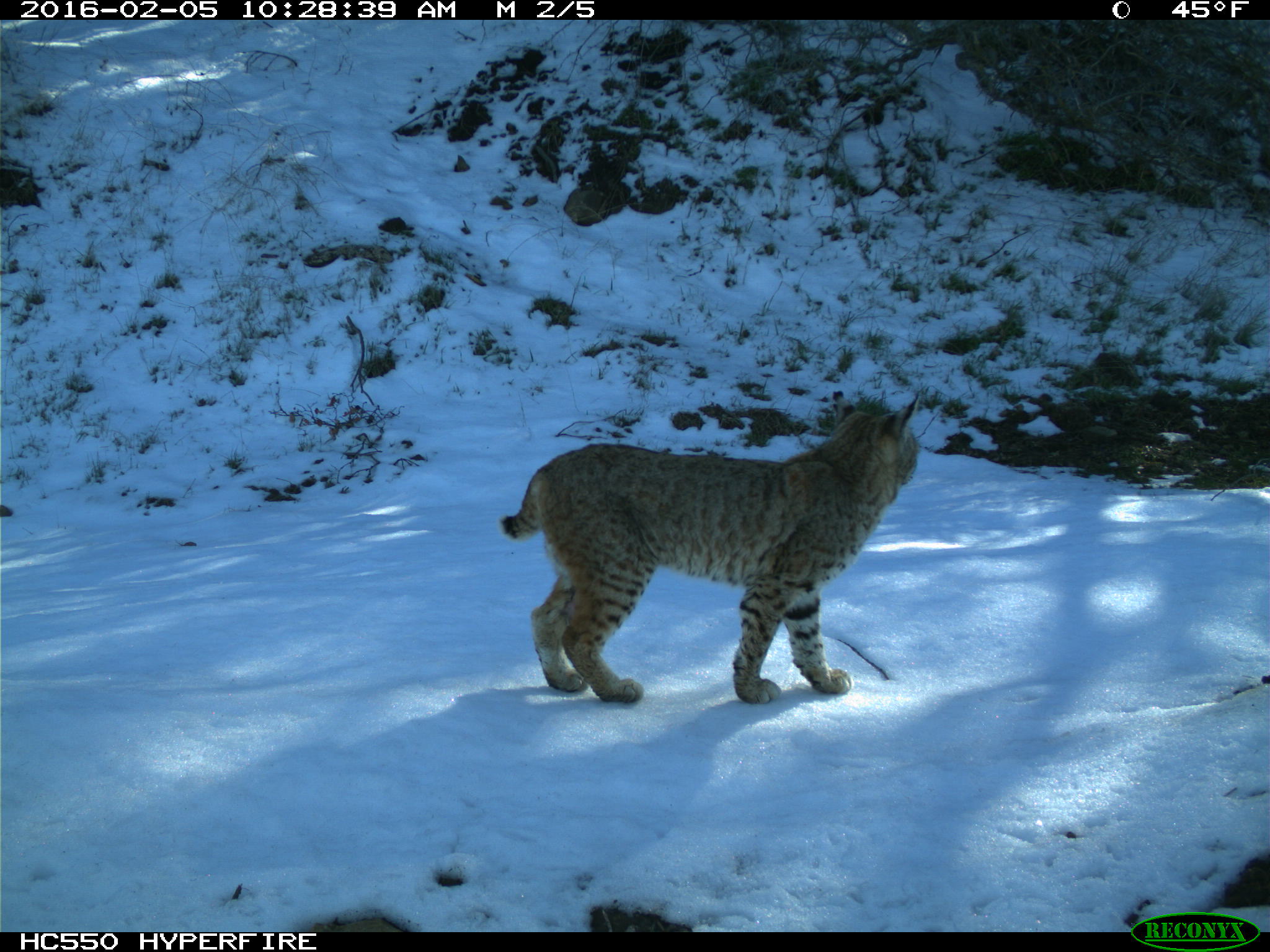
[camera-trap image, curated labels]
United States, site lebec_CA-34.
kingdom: Animalia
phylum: Chordata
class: Mammalia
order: Carnivora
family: Felidae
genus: Lynx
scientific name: Lynx rufus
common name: bobcat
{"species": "Lynx rufus (bobcat)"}